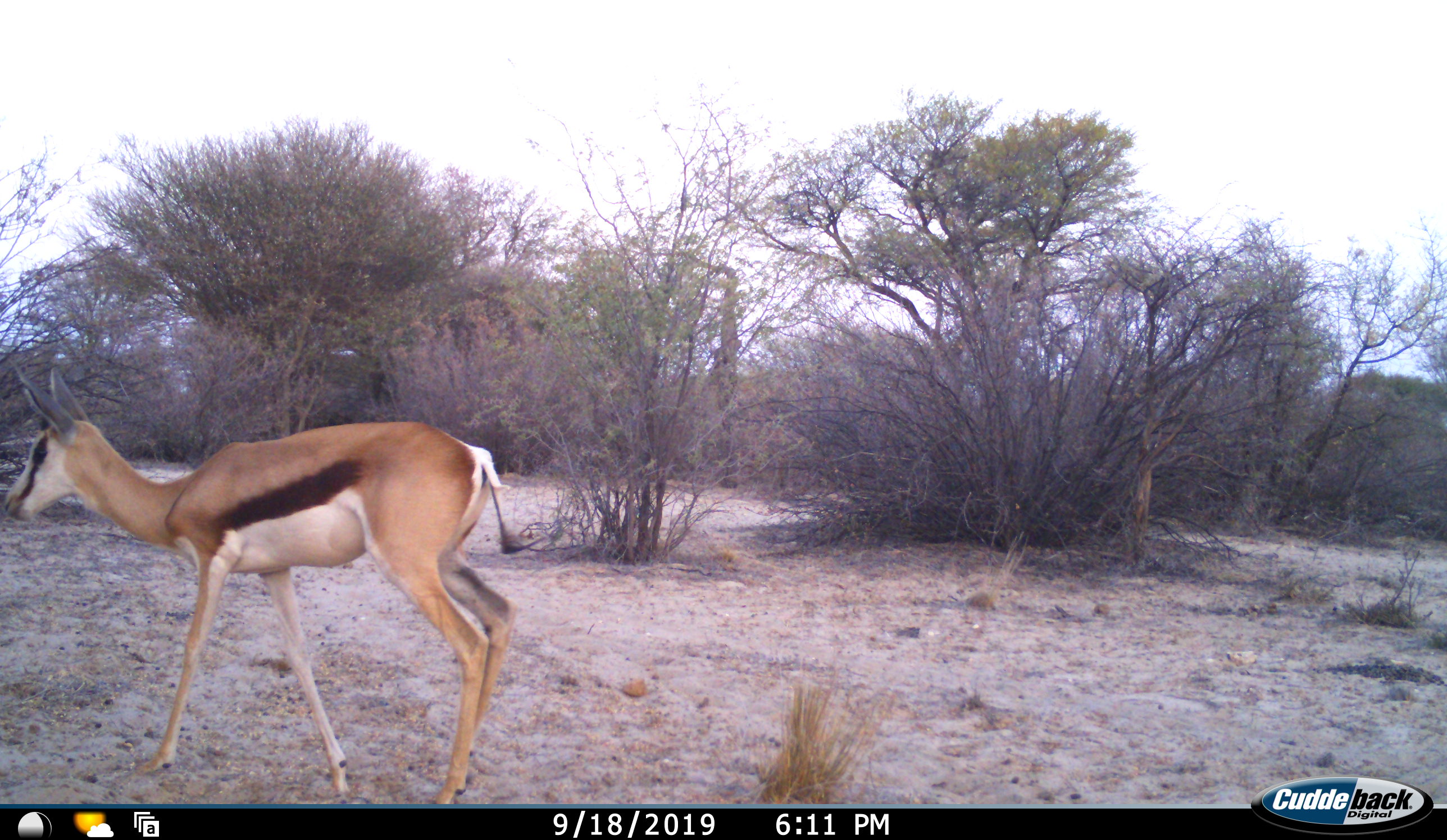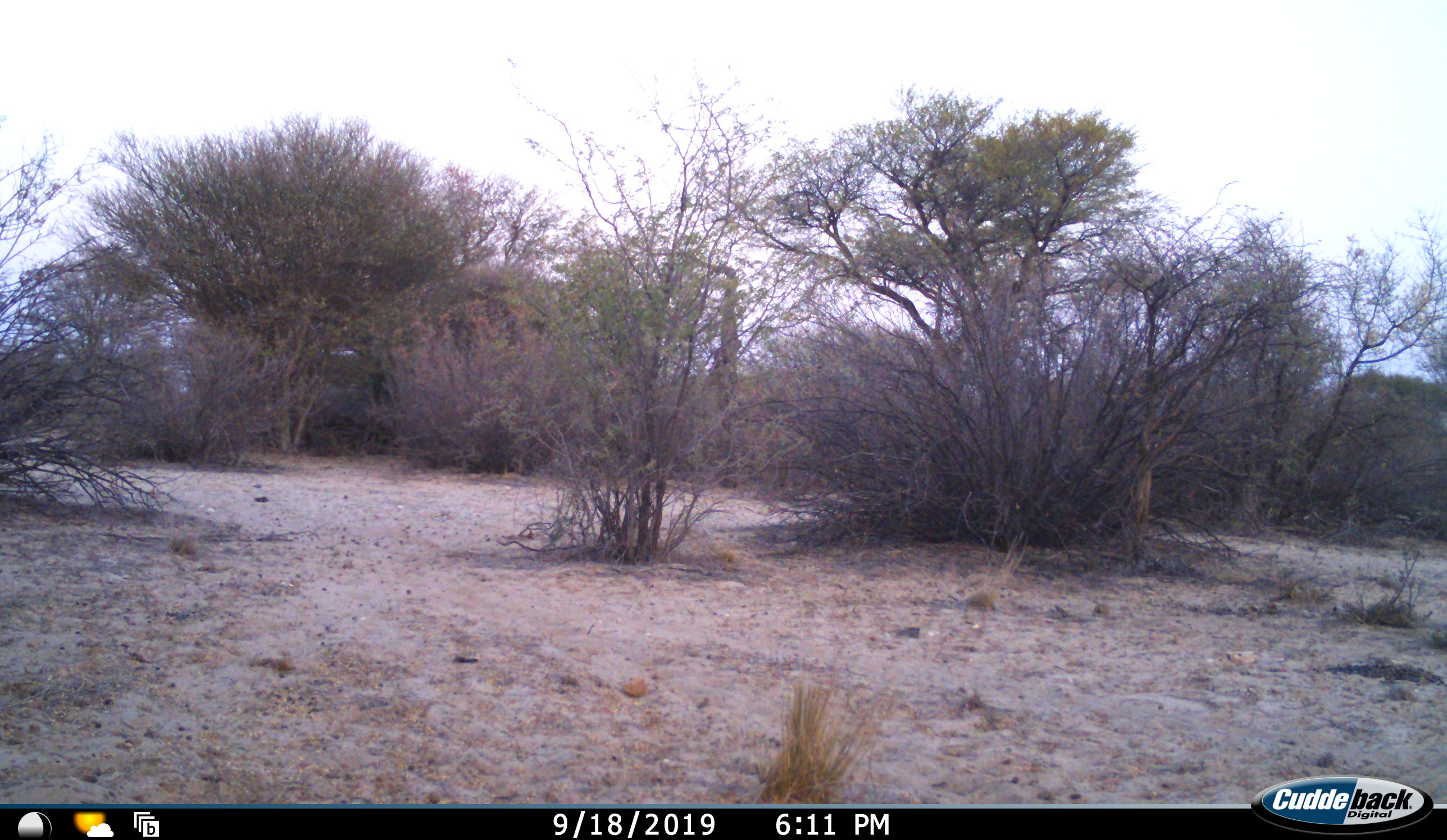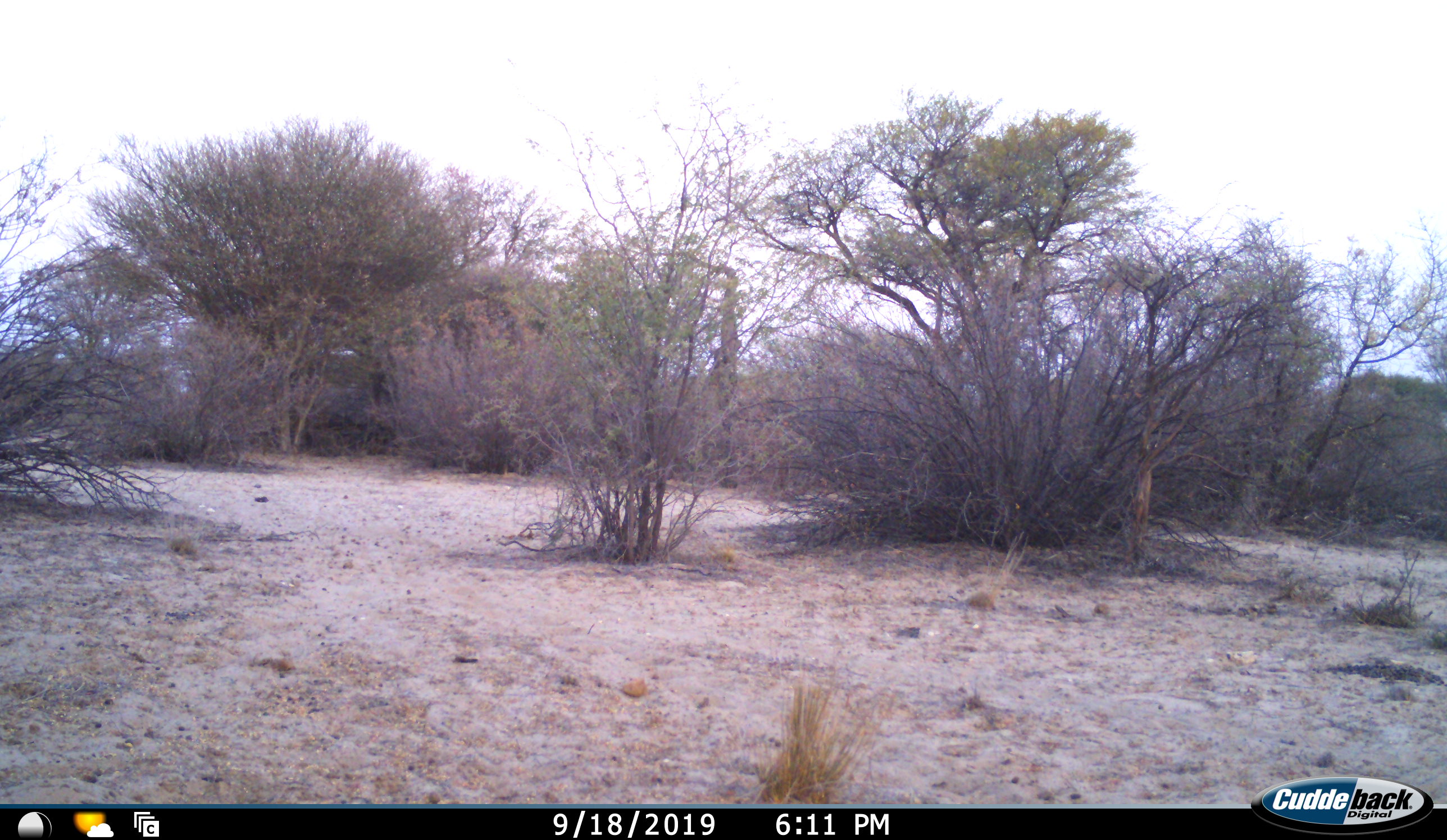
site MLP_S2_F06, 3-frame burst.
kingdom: Animalia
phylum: Chordata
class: Mammalia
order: Artiodactyla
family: Bovidae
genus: Antidorcas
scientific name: Antidorcas marsupialis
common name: springbok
Springbok (Antidorcas marsupialis), count 1. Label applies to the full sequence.